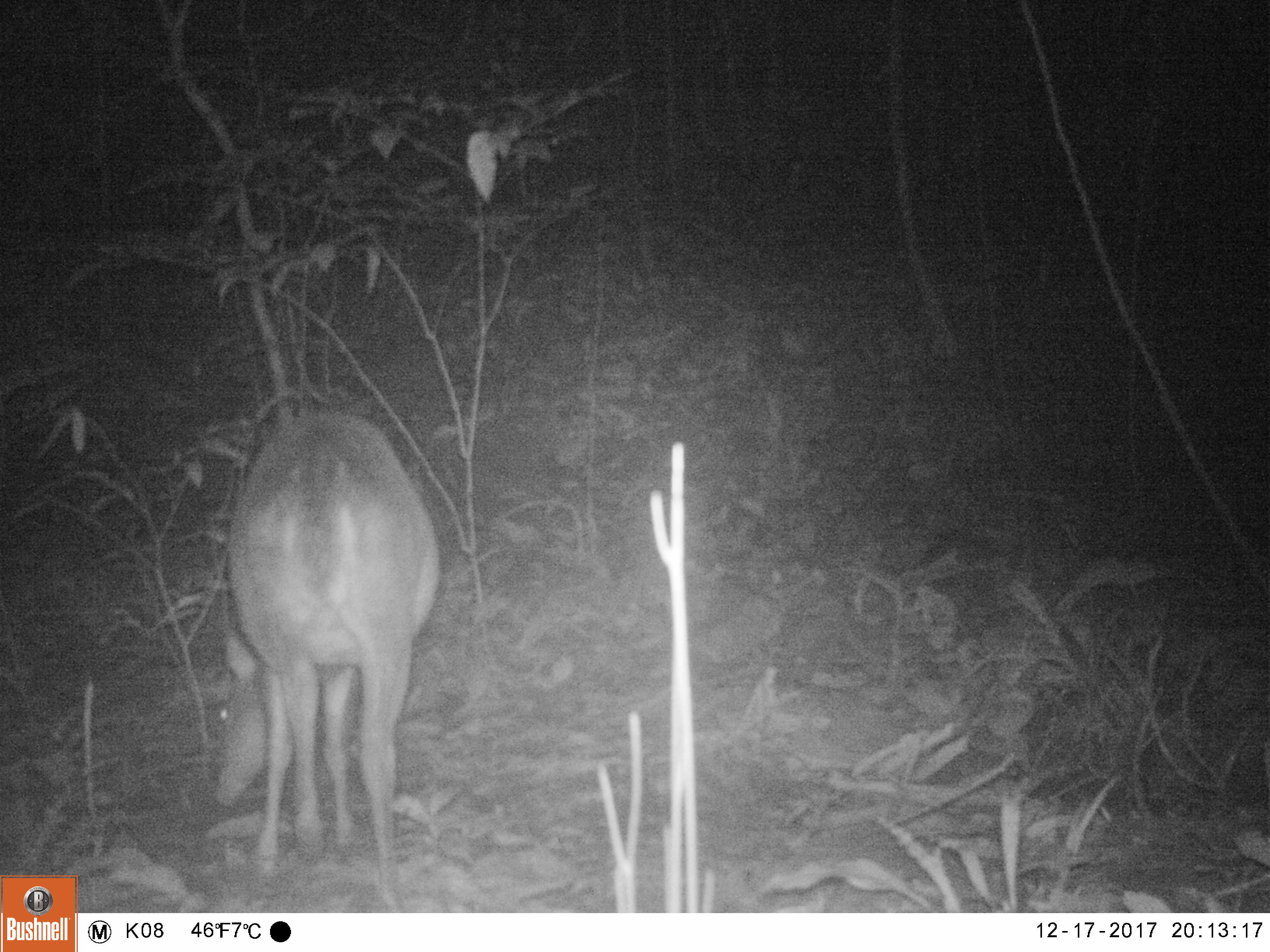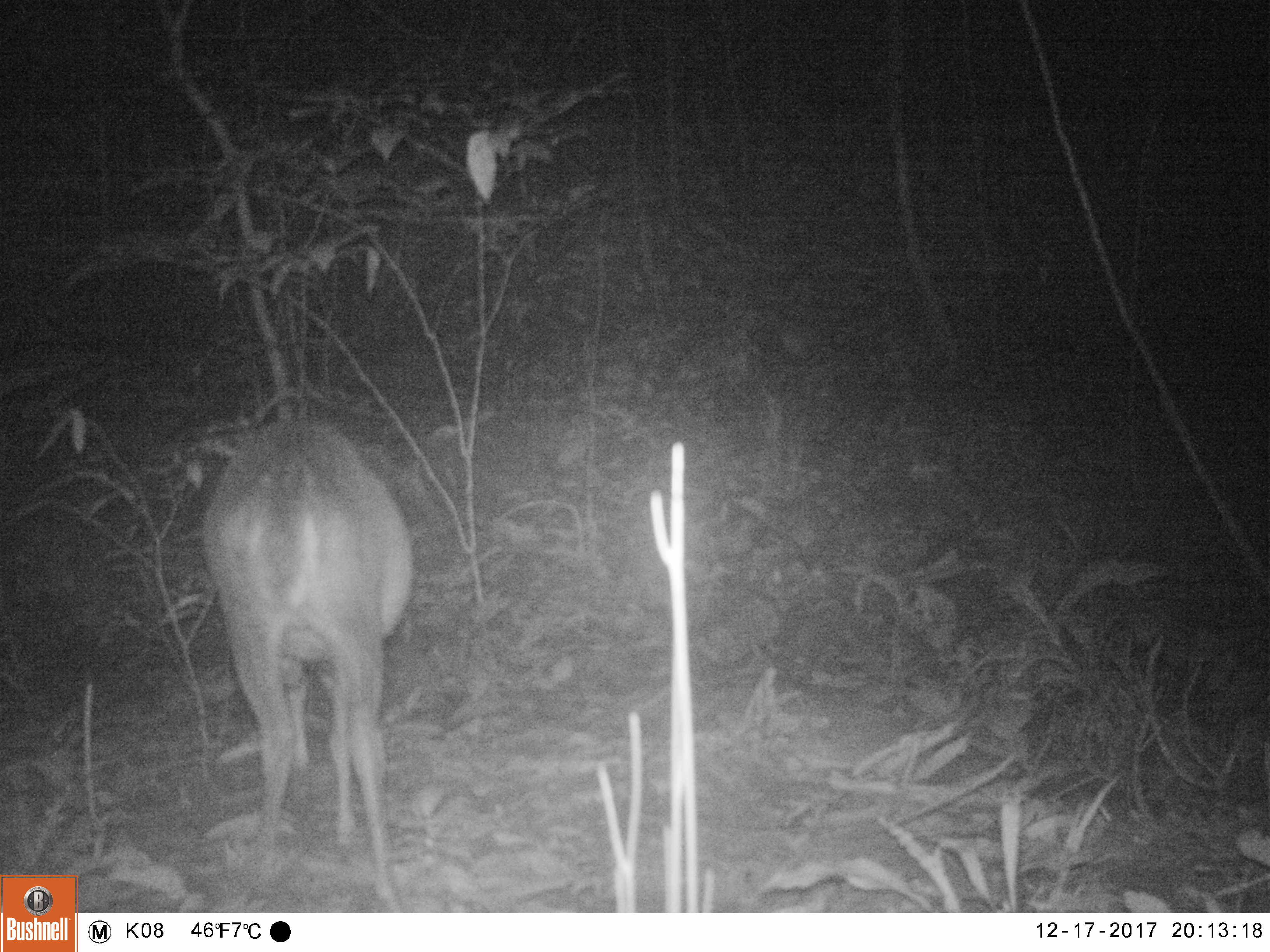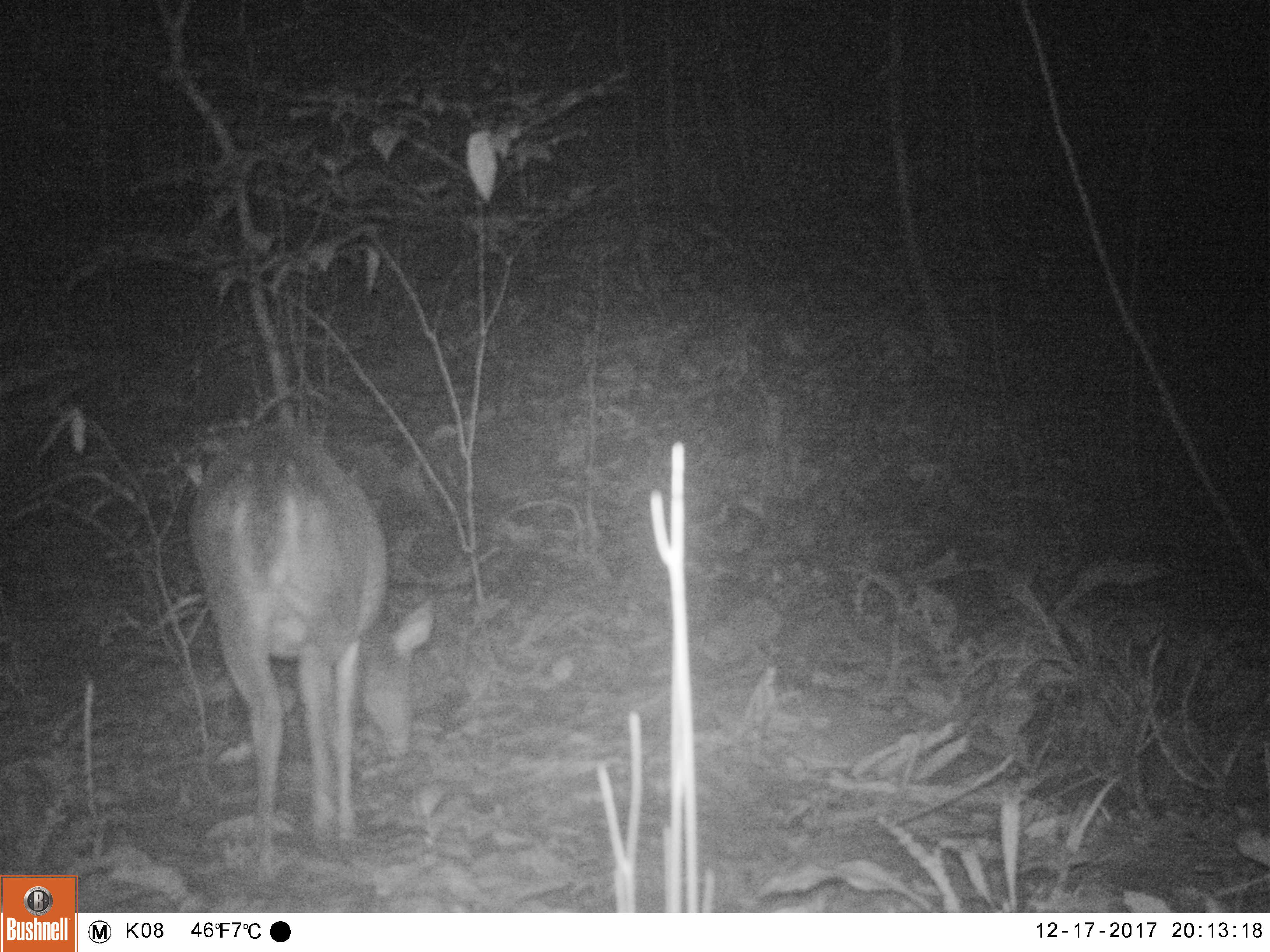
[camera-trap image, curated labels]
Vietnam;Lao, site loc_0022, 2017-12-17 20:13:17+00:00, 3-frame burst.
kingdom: Animalia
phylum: Chordata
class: Mammalia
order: Artiodactyla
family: Cervidae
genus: Muntiacus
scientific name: Muntiacus vuquangensis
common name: large-antlered muntjac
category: large antlered muntjac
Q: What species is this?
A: Large antlered muntjac (large-antlered muntjac) (Muntiacus vuquangensis).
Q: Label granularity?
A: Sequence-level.